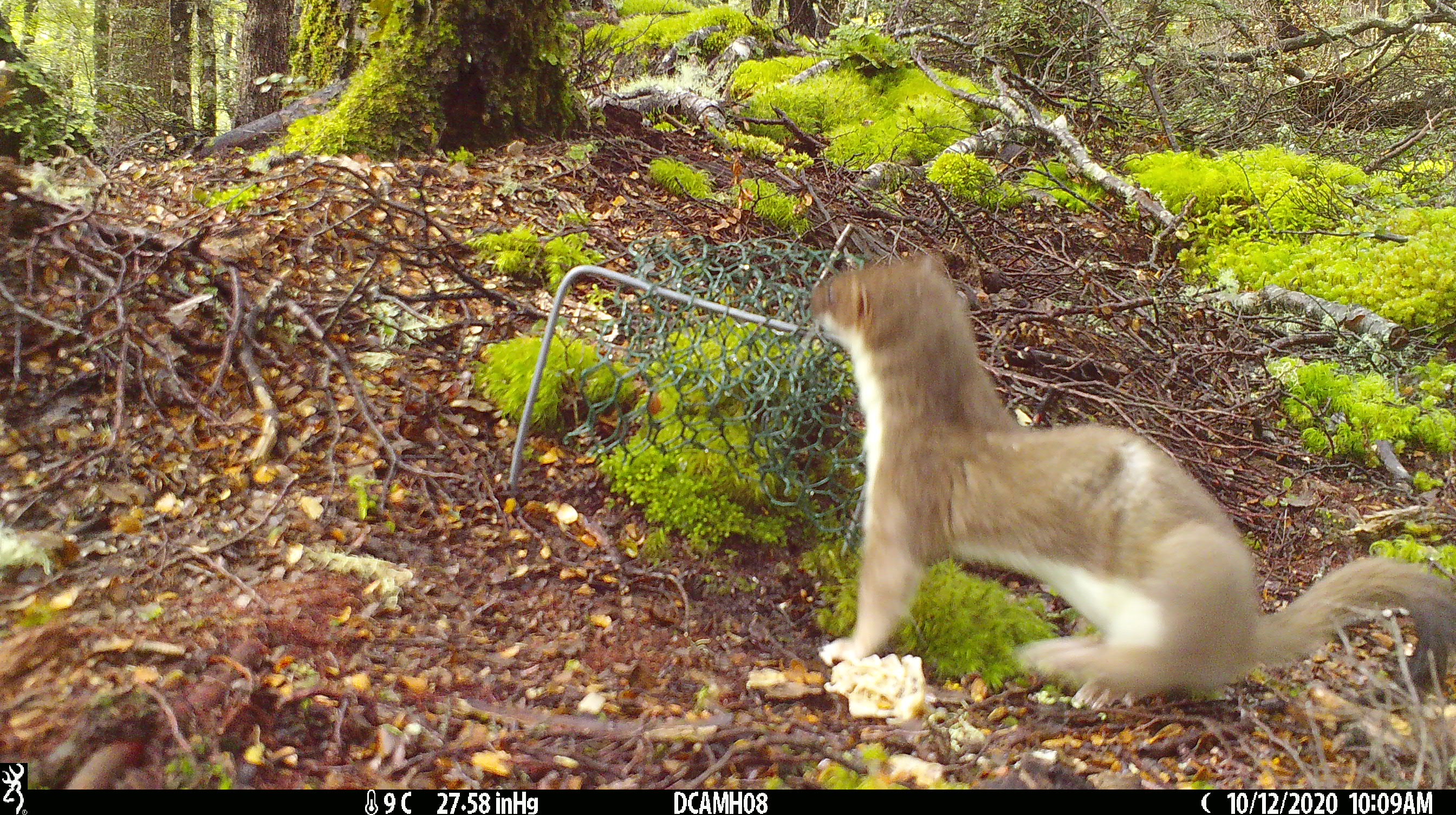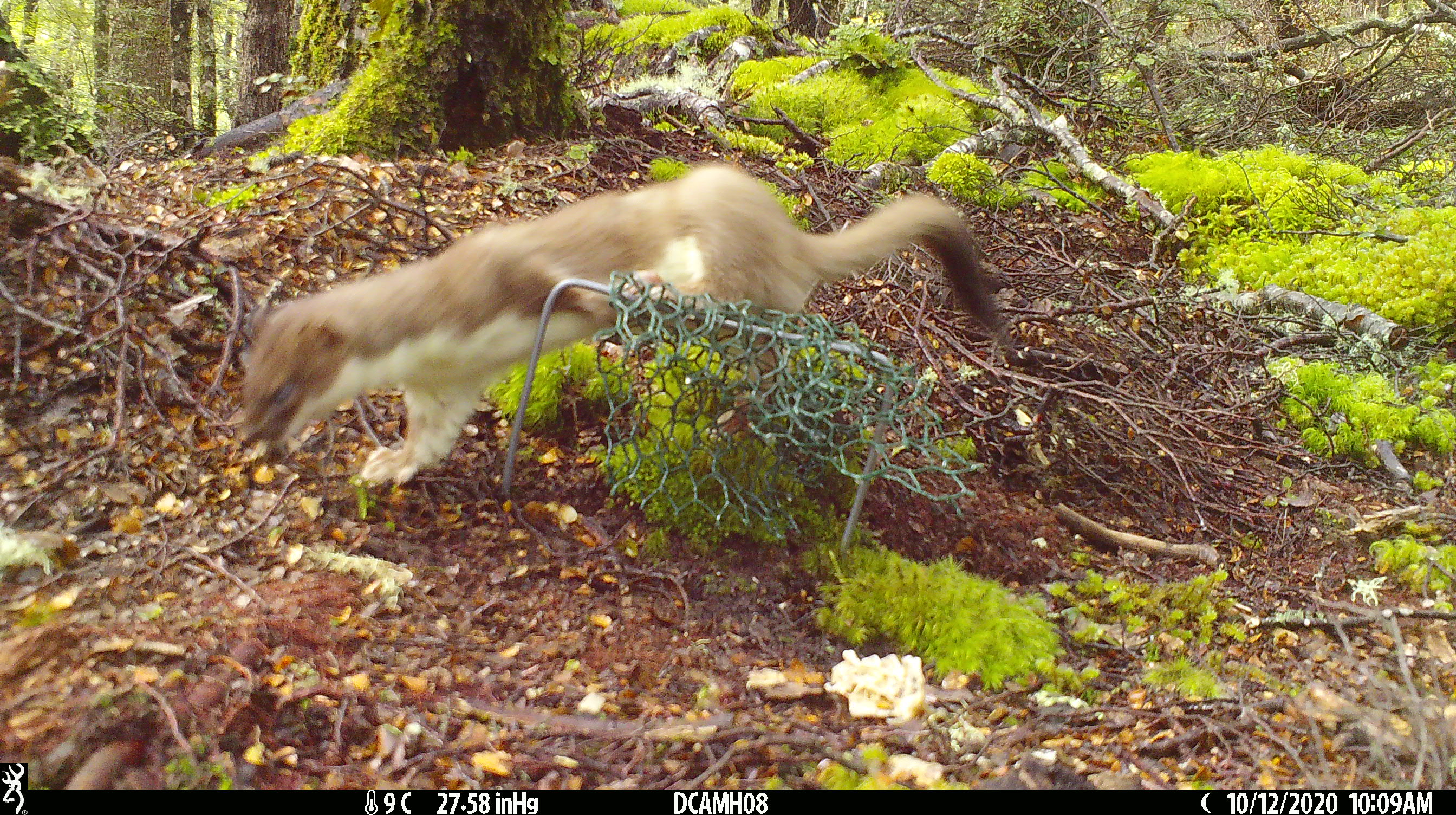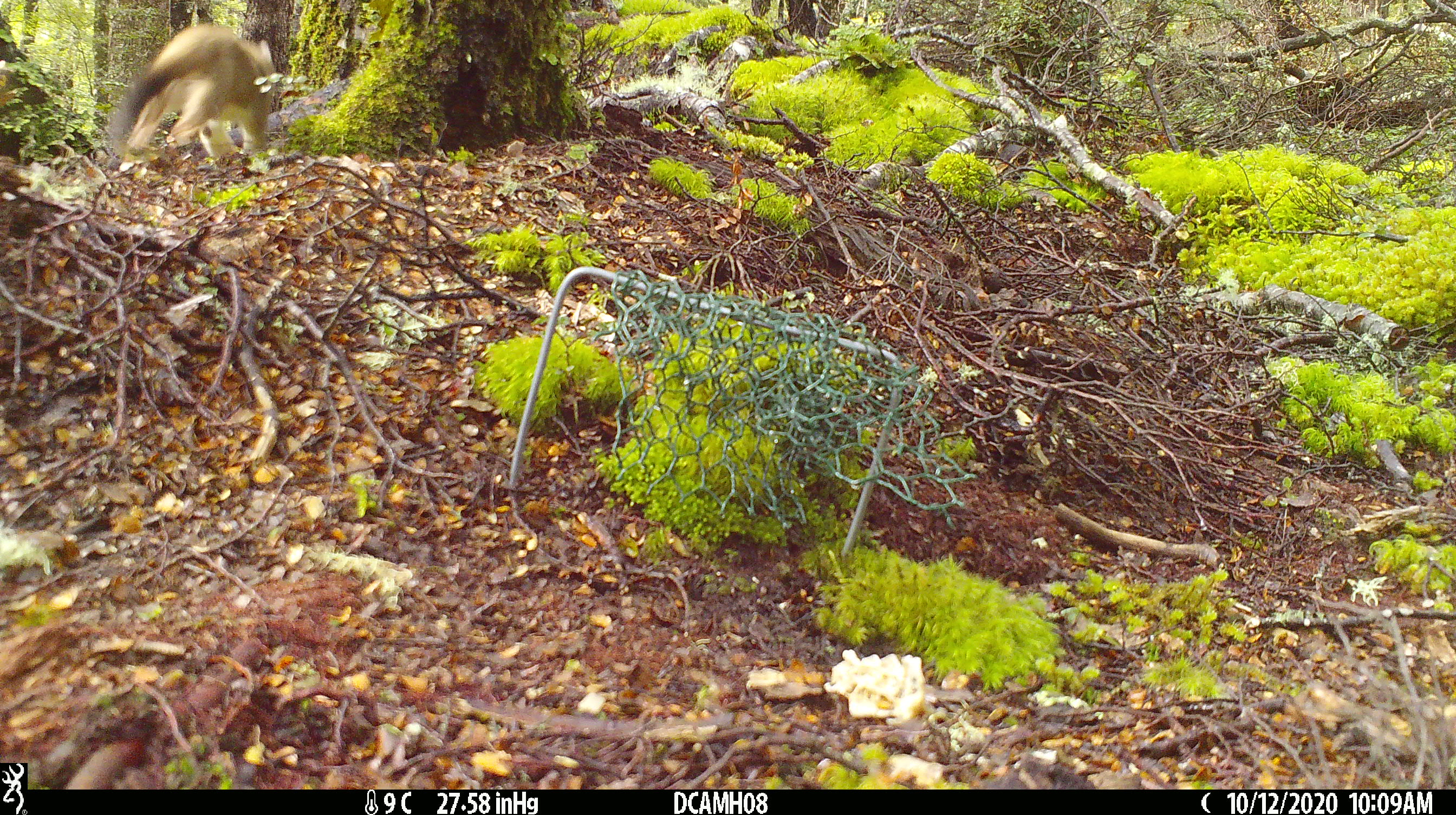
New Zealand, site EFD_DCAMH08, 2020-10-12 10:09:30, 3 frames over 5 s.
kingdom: Animalia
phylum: Chordata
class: Mammalia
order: Carnivora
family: Mustelidae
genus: Mustela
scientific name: Mustela erminea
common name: stoat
Stoat (Mustela erminea).